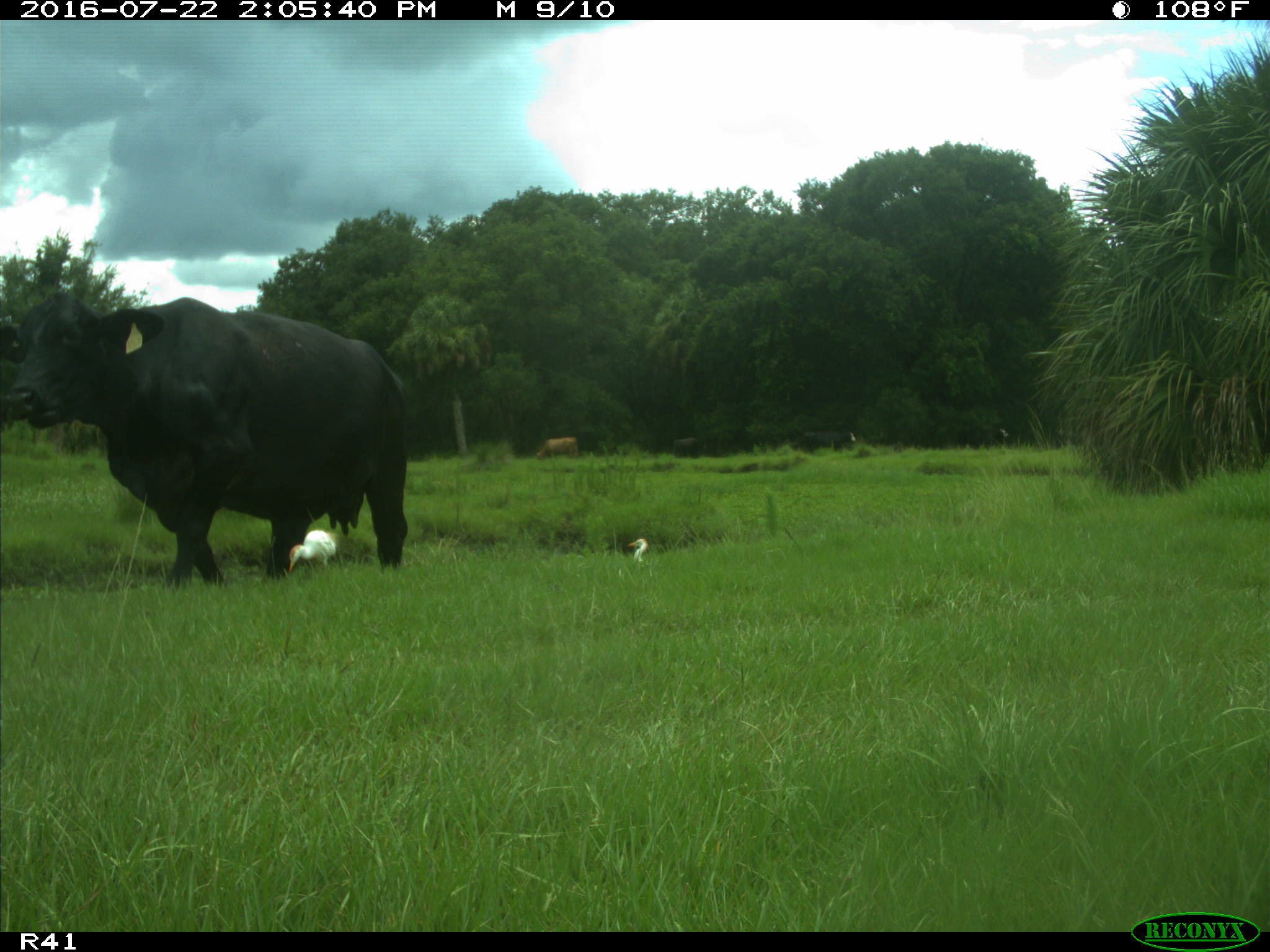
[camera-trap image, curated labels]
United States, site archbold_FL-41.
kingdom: Animalia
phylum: Chordata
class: Mammalia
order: Artiodactyla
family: Bovidae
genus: Bos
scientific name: Bos taurus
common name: domestic cow